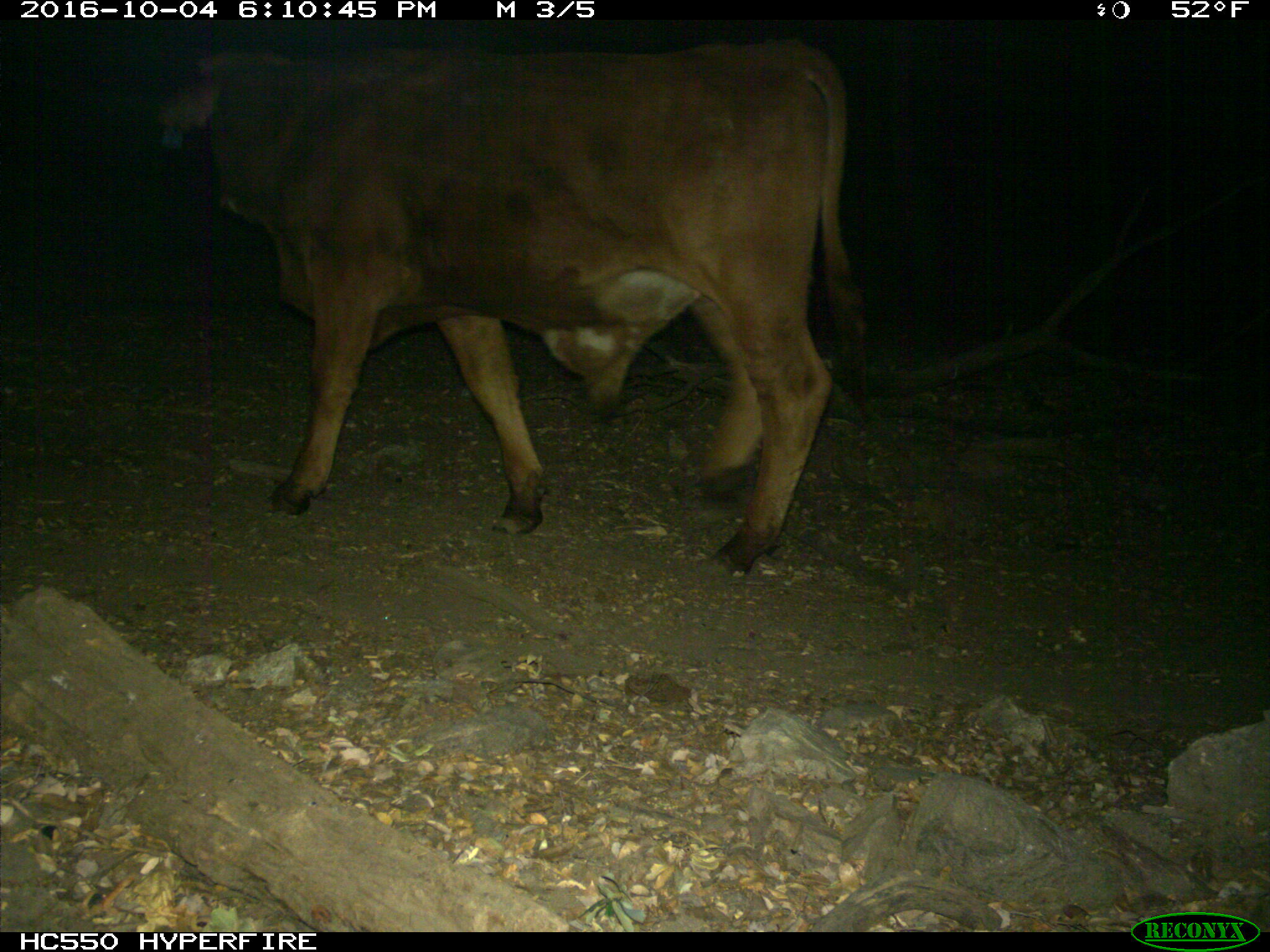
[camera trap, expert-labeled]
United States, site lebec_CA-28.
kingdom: Animalia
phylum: Chordata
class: Mammalia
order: Artiodactyla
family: Bovidae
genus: Bos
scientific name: Bos taurus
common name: domestic cow